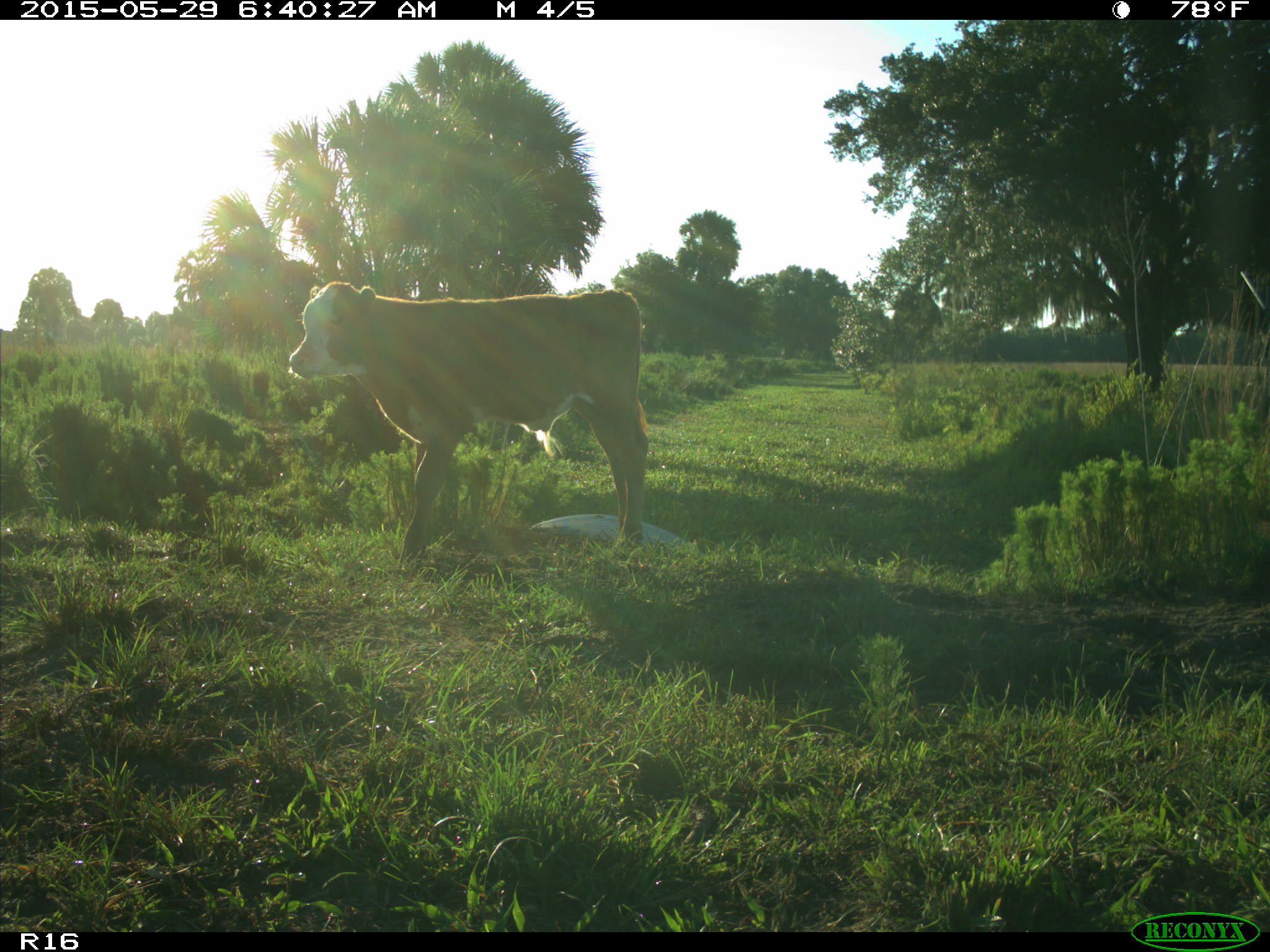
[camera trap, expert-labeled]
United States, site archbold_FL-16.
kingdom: Animalia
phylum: Chordata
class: Mammalia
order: Artiodactyla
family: Bovidae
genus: Bos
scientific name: Bos taurus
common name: domestic cow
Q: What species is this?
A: Bos taurus (domestic cow).